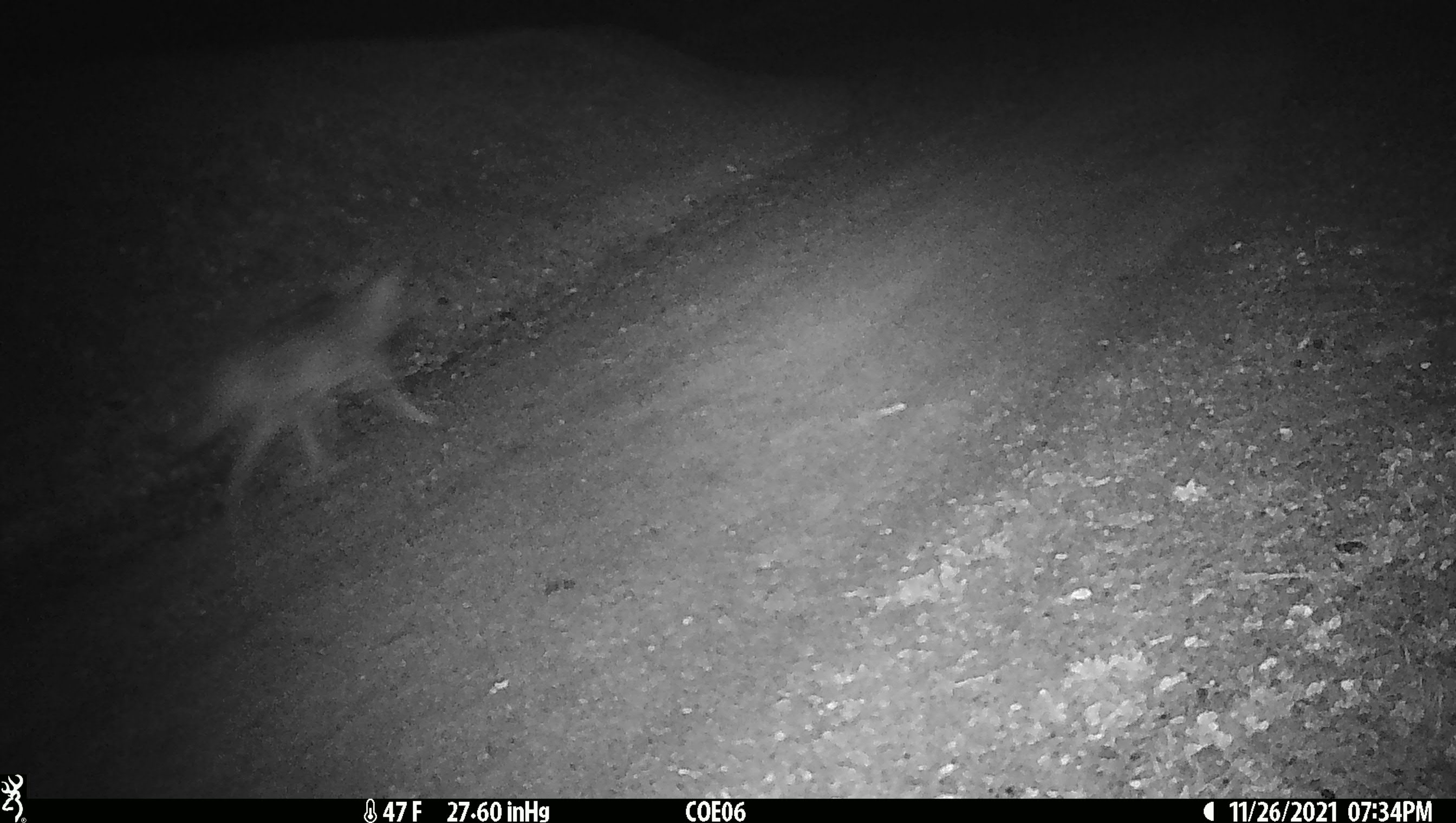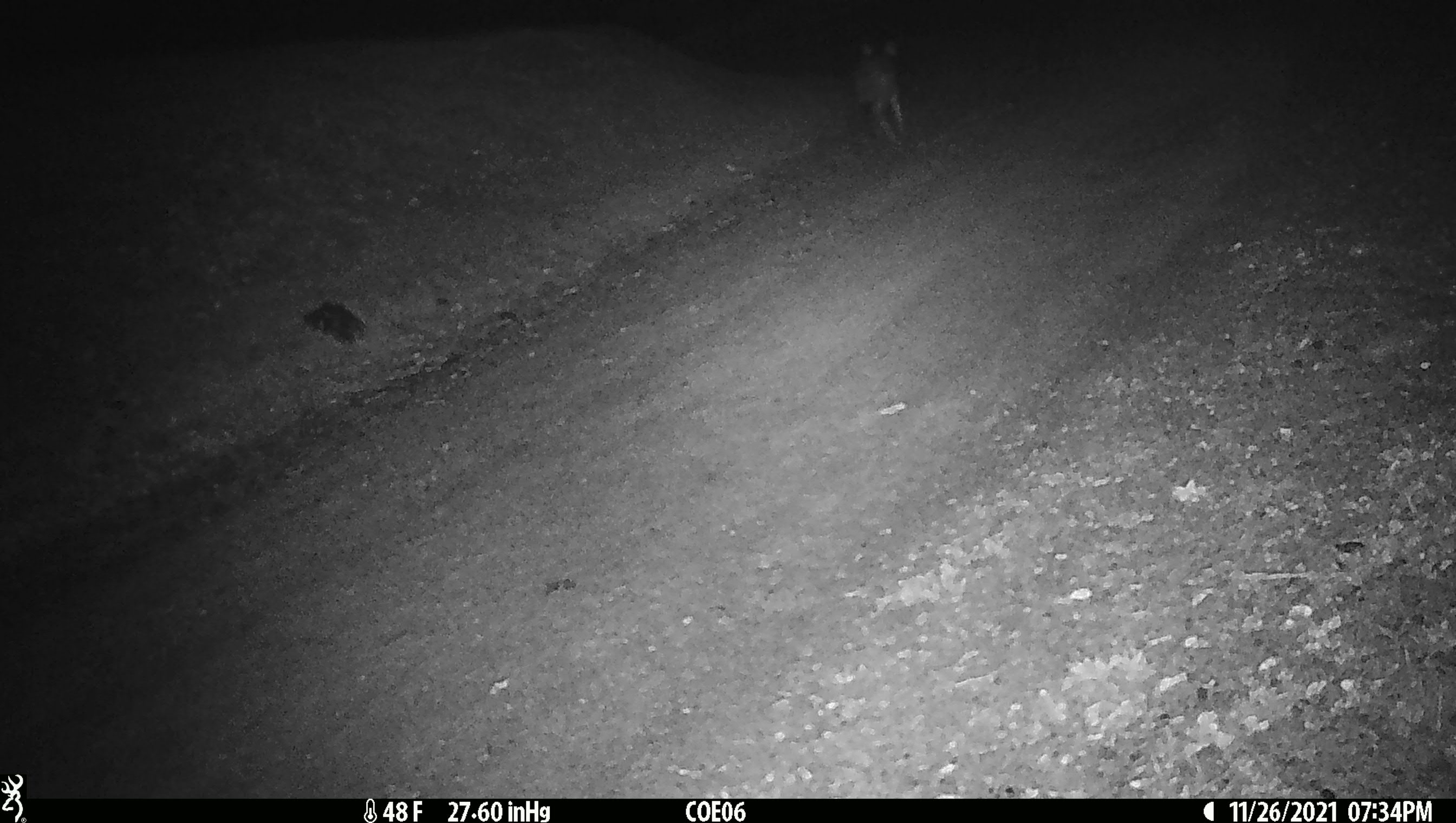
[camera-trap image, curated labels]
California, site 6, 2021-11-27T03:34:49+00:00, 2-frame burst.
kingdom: Animalia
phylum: Chordata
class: Mammalia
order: Carnivora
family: Canidae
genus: Canis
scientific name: Canis latrans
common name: coyote